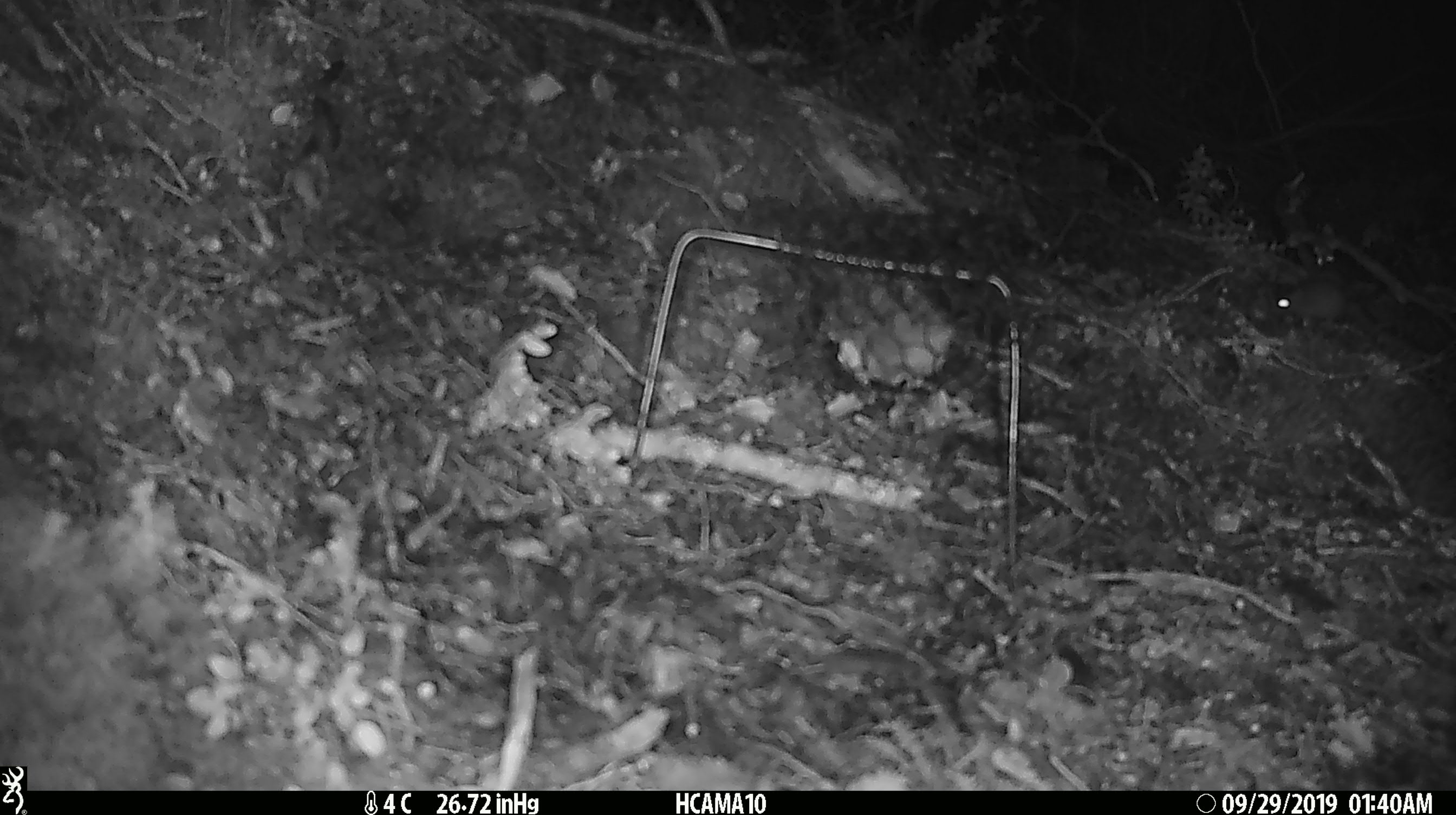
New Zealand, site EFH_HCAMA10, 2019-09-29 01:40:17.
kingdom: Animalia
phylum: Chordata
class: Mammalia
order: Rodentia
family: Muridae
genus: Mus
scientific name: Mus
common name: mouse